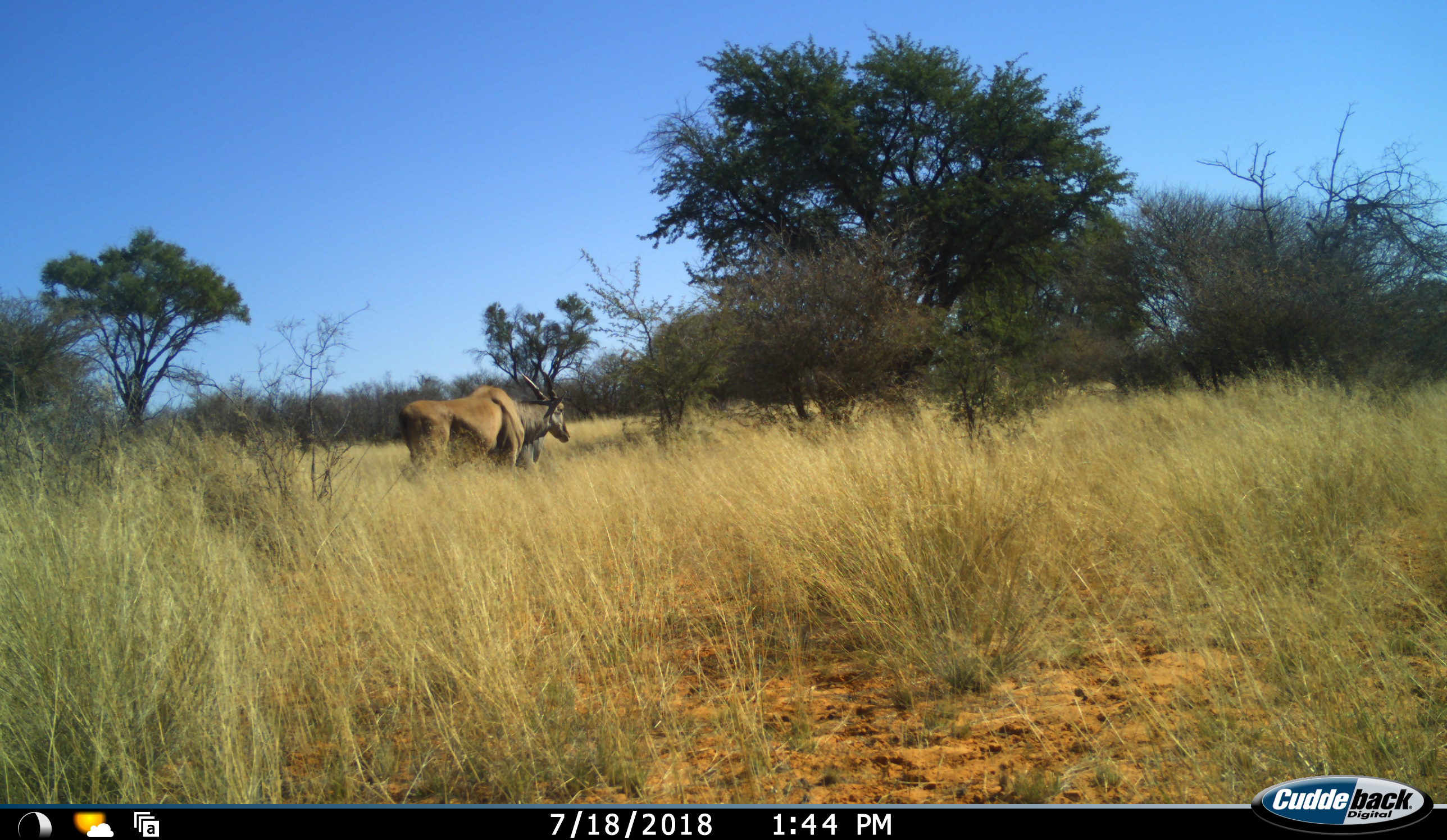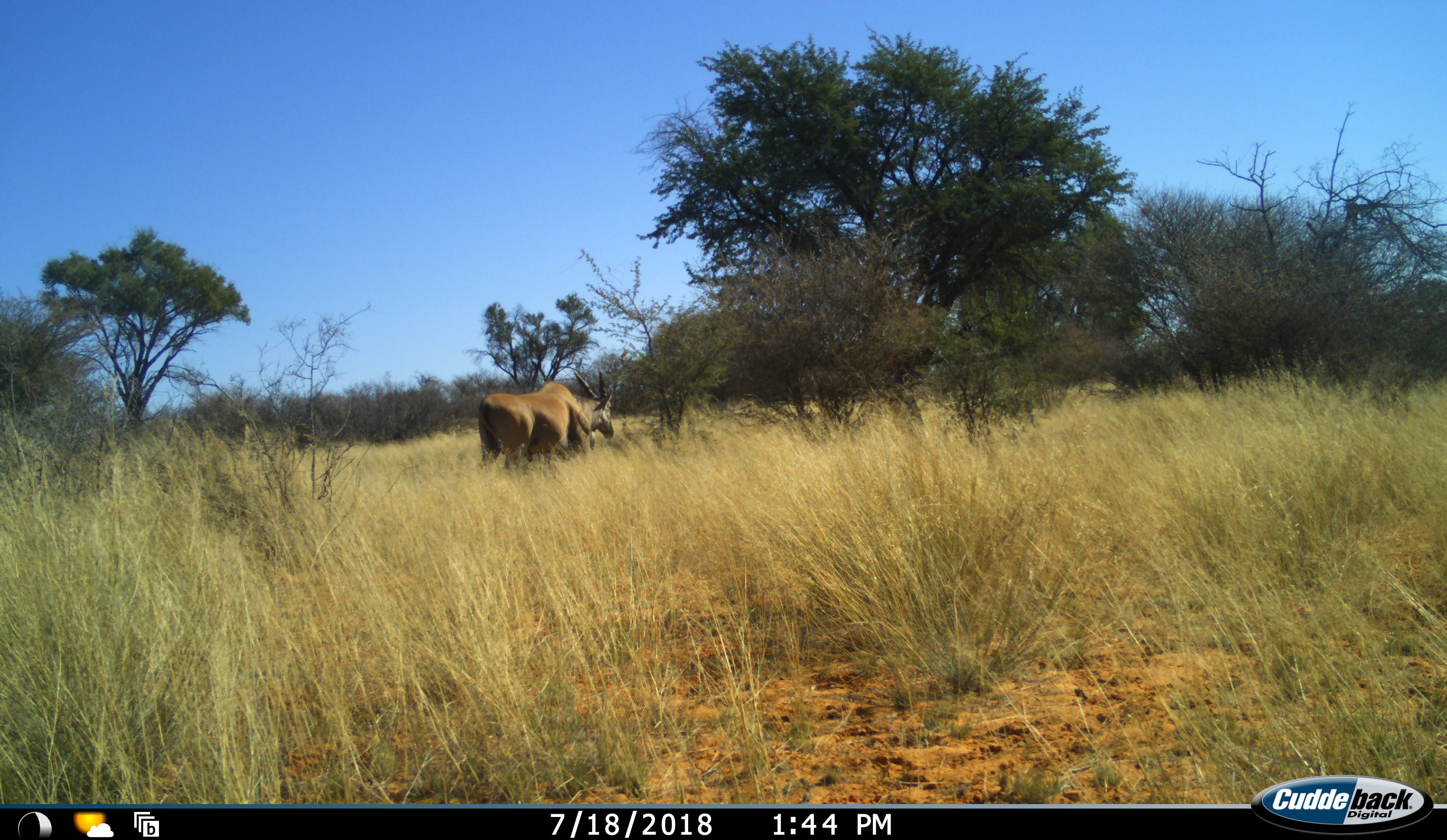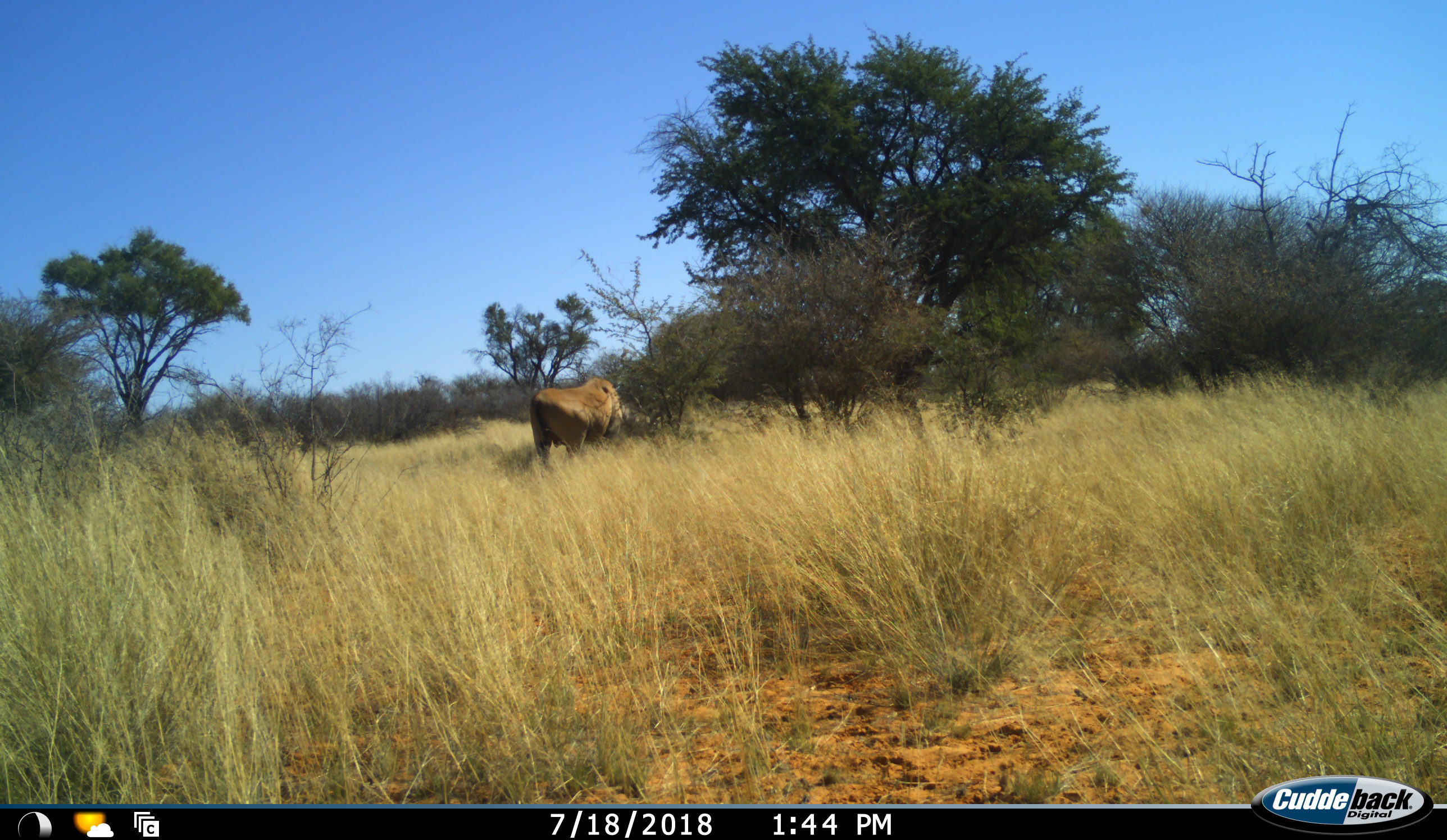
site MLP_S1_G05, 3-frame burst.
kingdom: Animalia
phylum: Chordata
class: Mammalia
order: Artiodactyla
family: Bovidae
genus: Tragelaphus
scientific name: Tragelaphus oryx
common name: eland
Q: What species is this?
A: Eland (Tragelaphus oryx).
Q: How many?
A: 1.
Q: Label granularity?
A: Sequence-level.